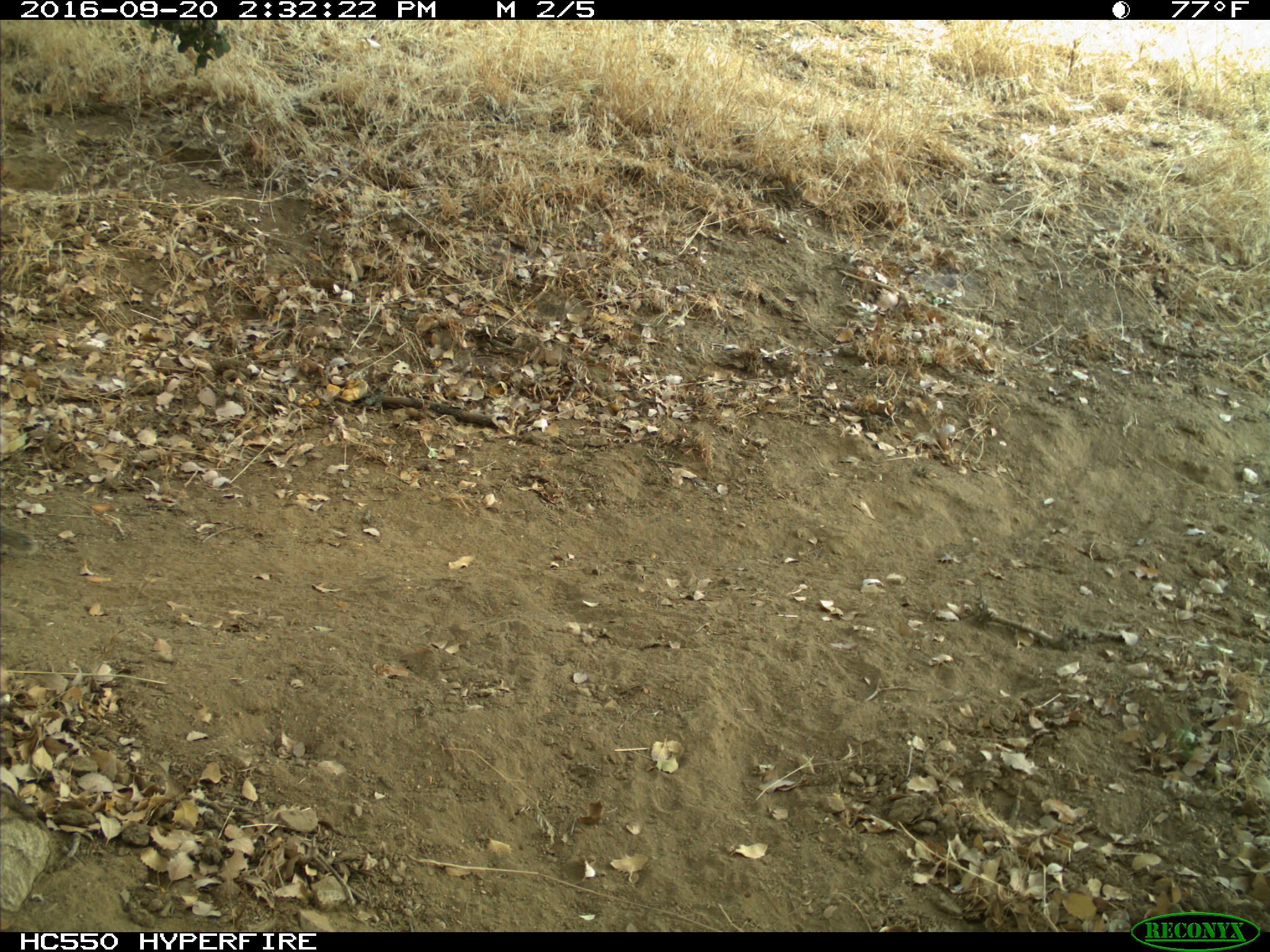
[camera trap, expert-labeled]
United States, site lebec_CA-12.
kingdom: Animalia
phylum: Chordata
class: Mammalia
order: Rodentia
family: Sciuridae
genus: Otospermophilus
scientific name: Otospermophilus beecheyi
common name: california ground squirrel